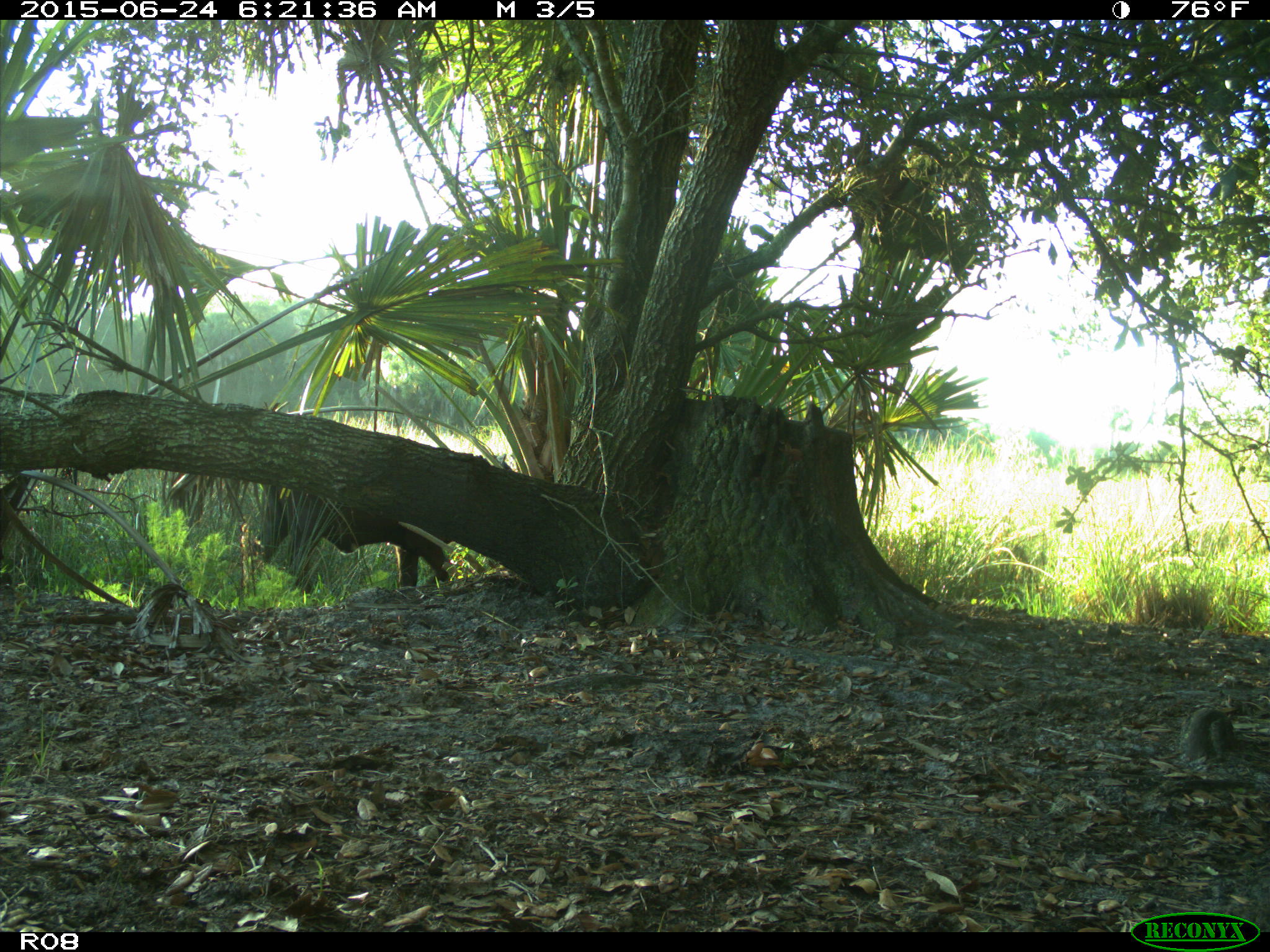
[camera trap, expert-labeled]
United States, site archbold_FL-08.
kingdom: Animalia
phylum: Chordata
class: Mammalia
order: Artiodactyla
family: Bovidae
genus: Bos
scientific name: Bos taurus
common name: domestic cow